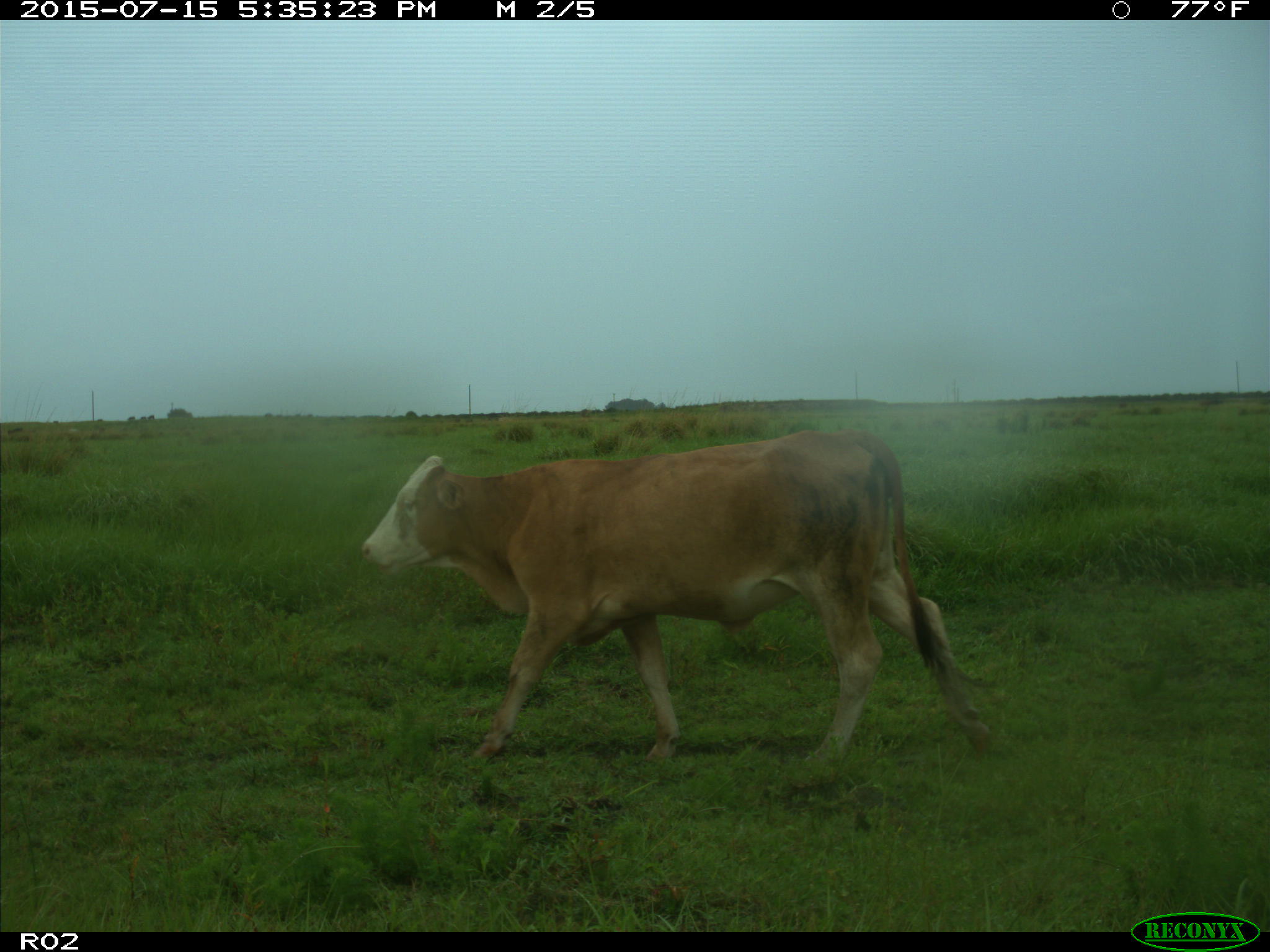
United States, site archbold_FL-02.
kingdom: Animalia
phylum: Chordata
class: Mammalia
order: Artiodactyla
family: Bovidae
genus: Bos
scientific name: Bos taurus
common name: domestic cow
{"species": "Bos taurus (domestic cow)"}